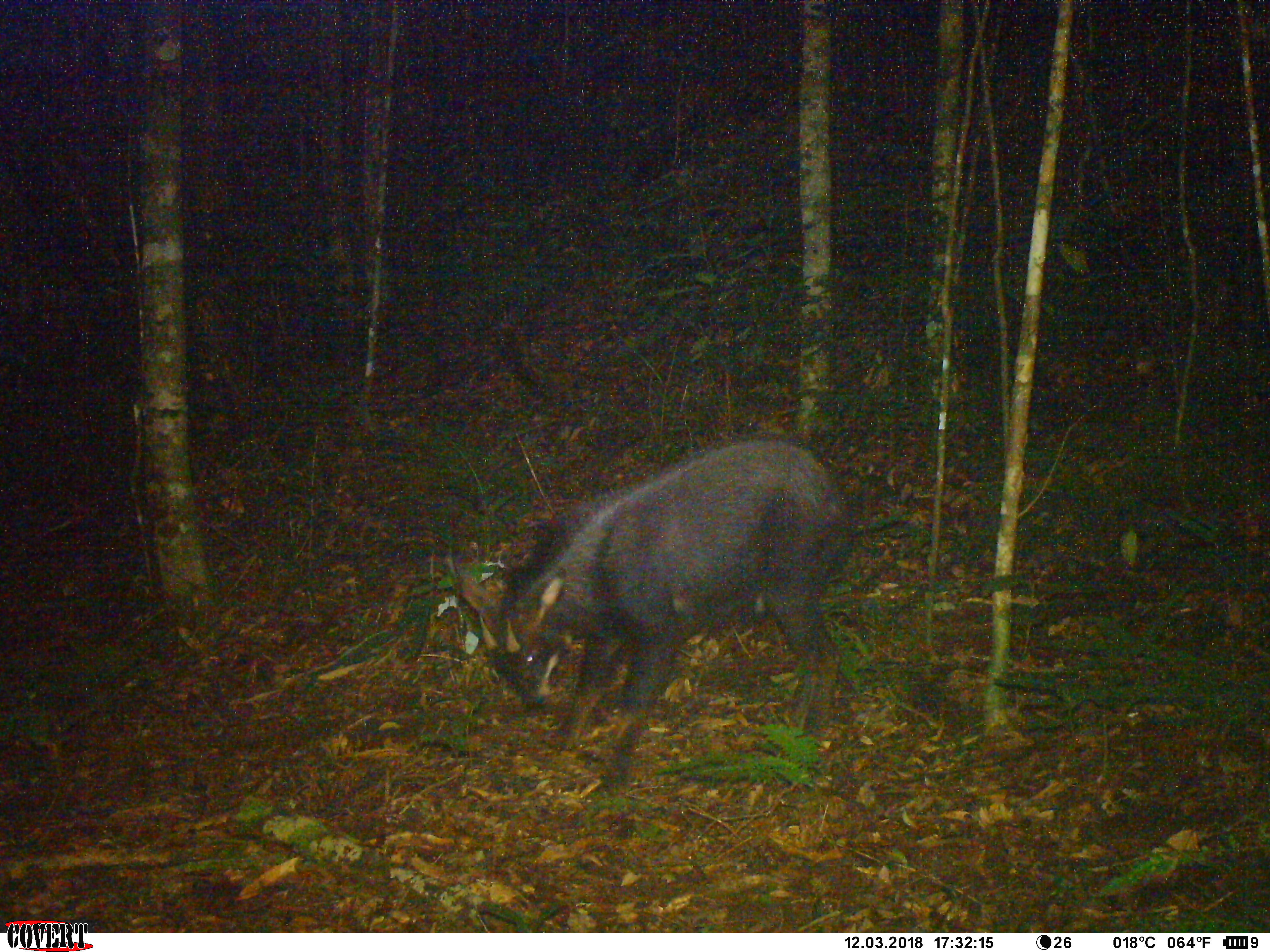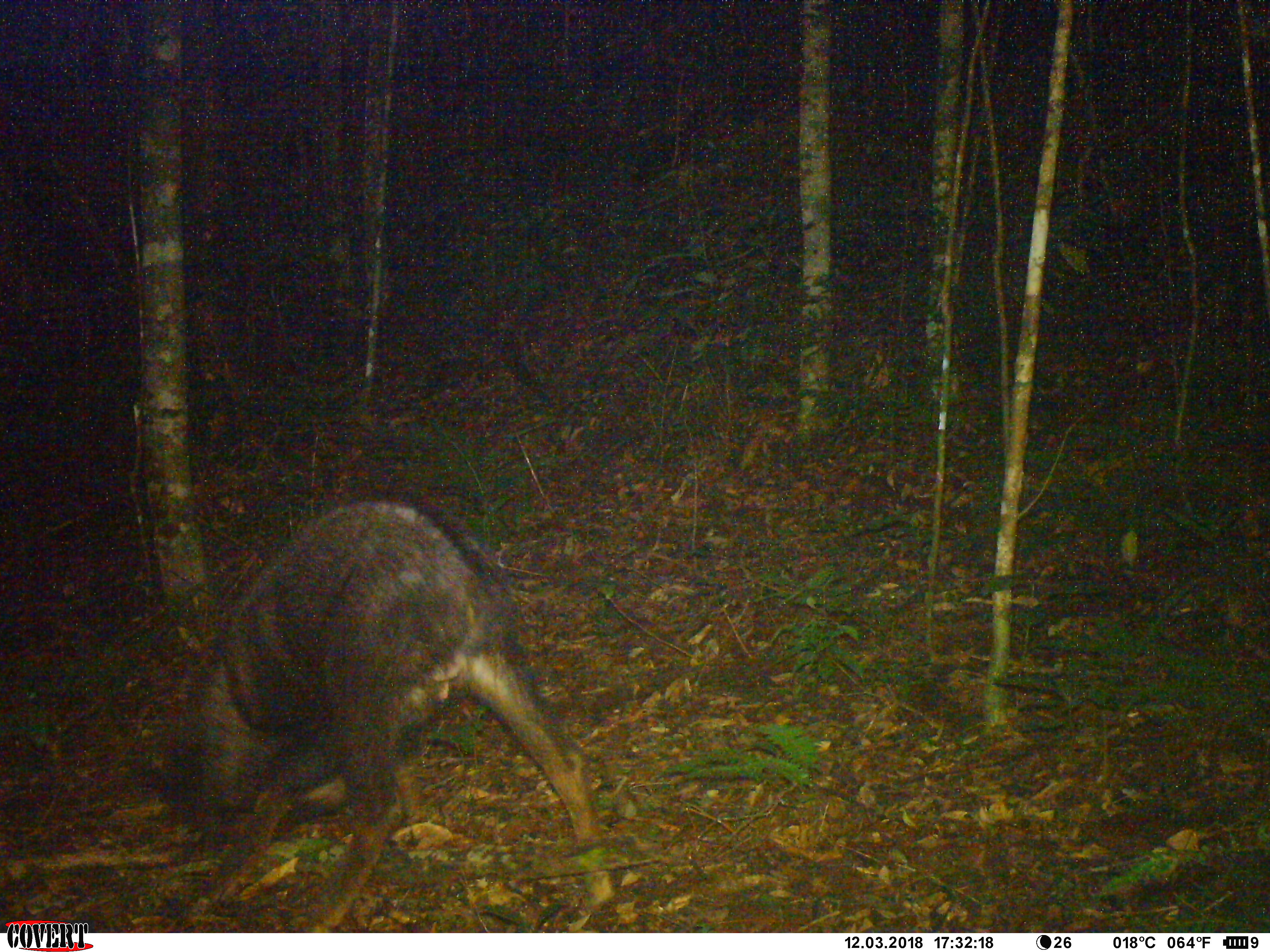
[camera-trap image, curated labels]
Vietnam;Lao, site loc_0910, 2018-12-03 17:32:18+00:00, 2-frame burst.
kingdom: Animalia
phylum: Chordata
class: Mammalia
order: Artiodactyla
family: Bovidae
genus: Capricornis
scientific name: Capricornis sumatraensis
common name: chinese serow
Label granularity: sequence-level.